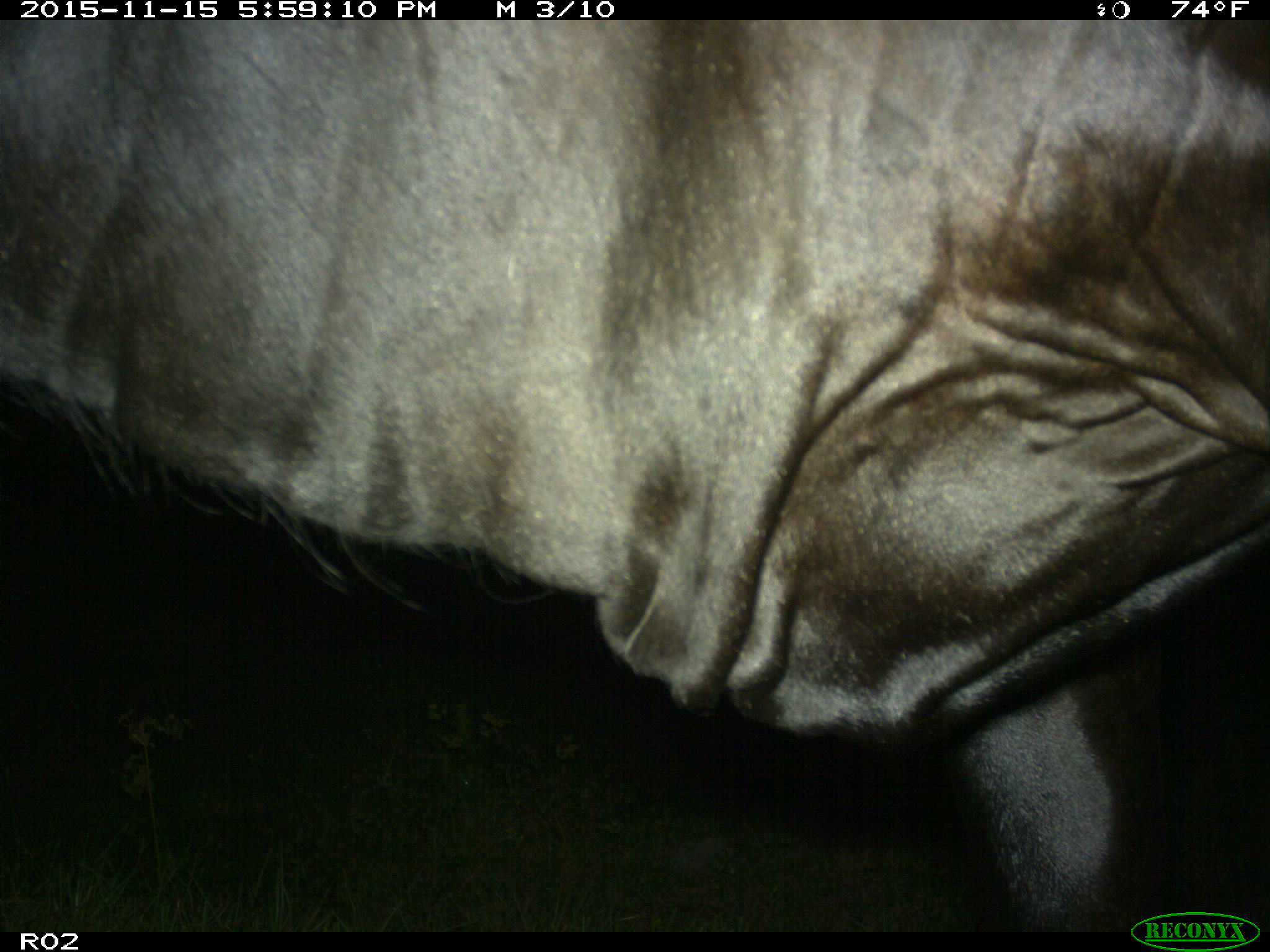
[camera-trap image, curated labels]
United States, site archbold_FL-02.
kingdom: Animalia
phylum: Chordata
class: Mammalia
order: Artiodactyla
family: Bovidae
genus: Bos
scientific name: Bos taurus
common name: domestic cow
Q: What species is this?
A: Bos taurus (domestic cow).